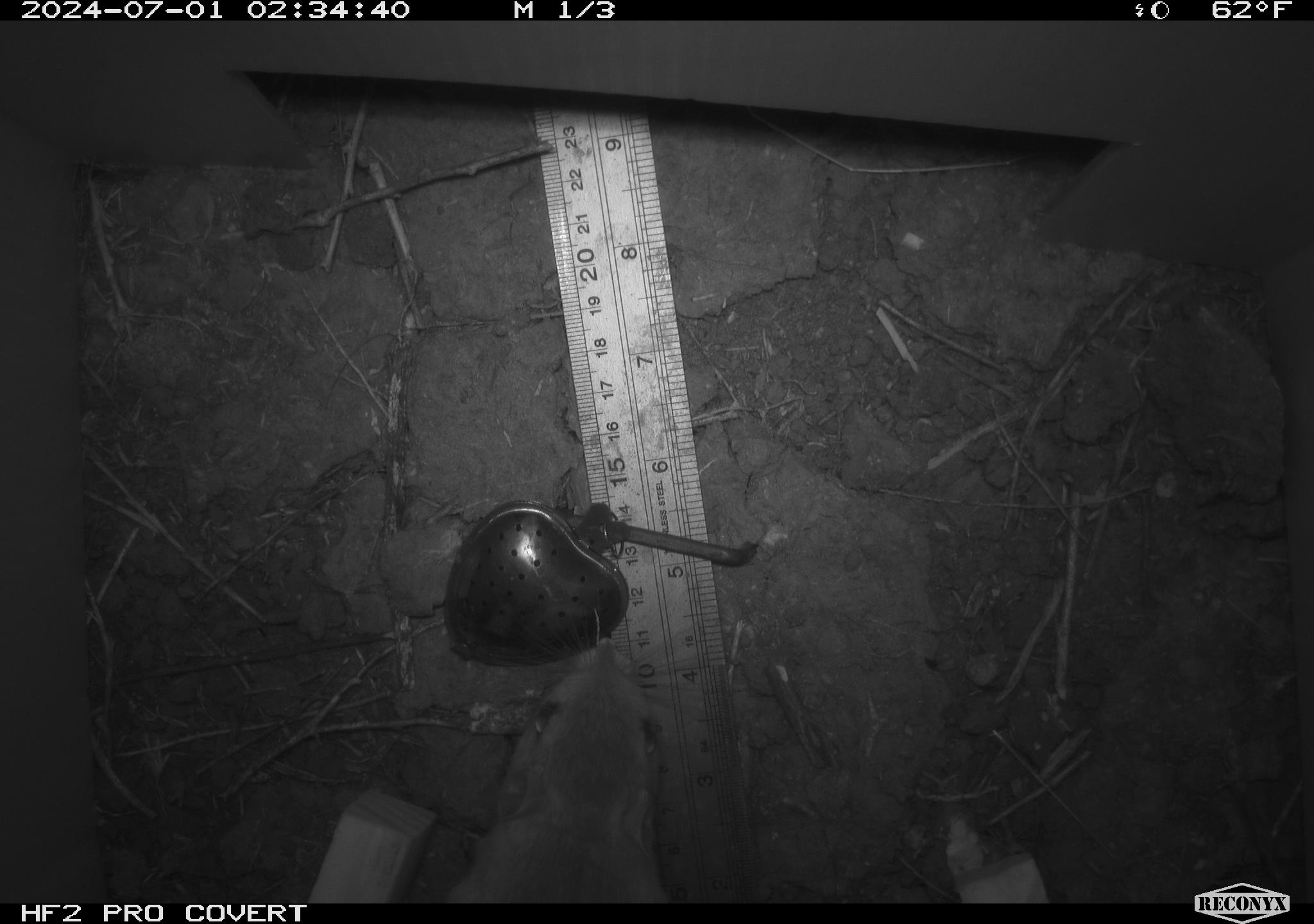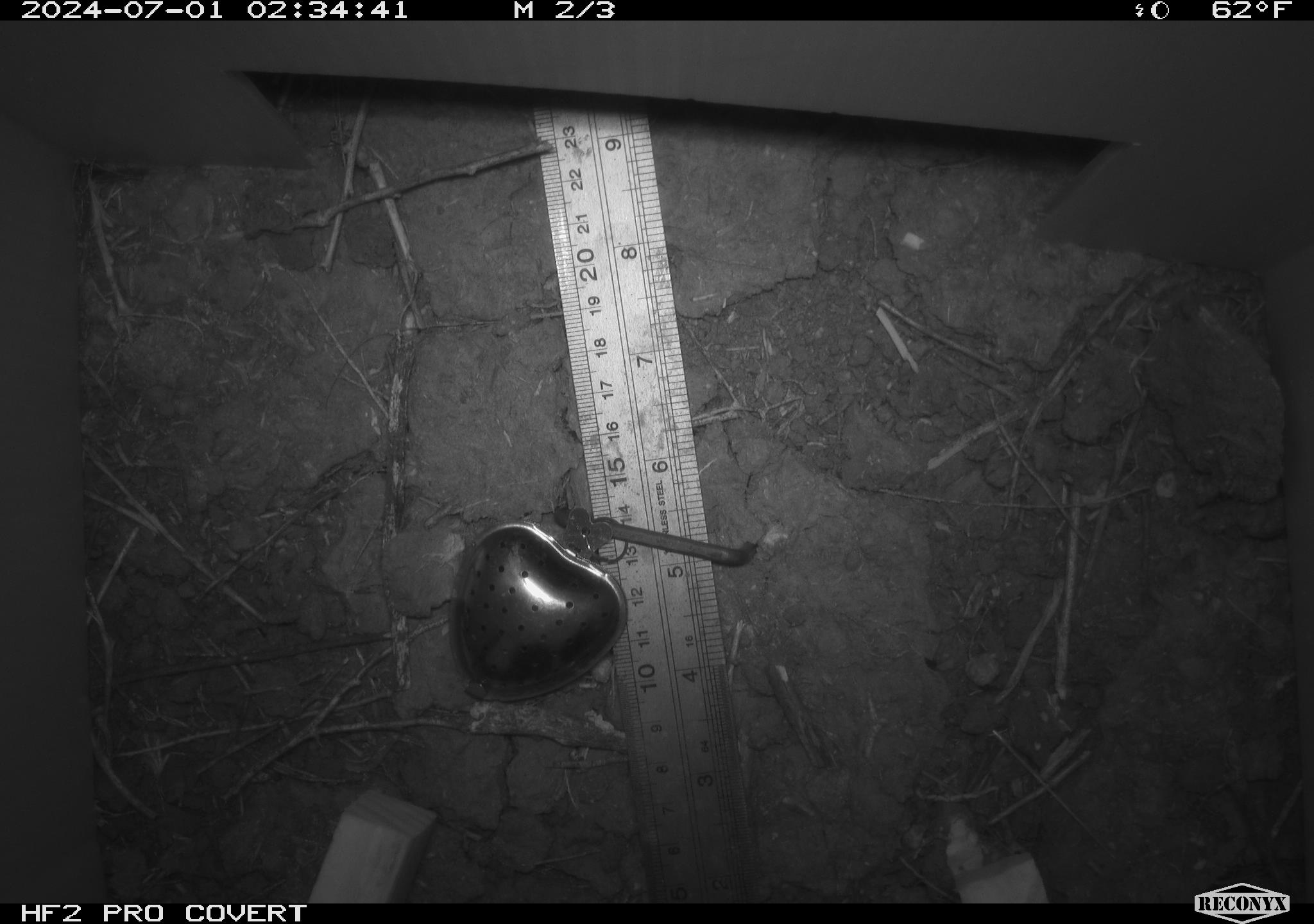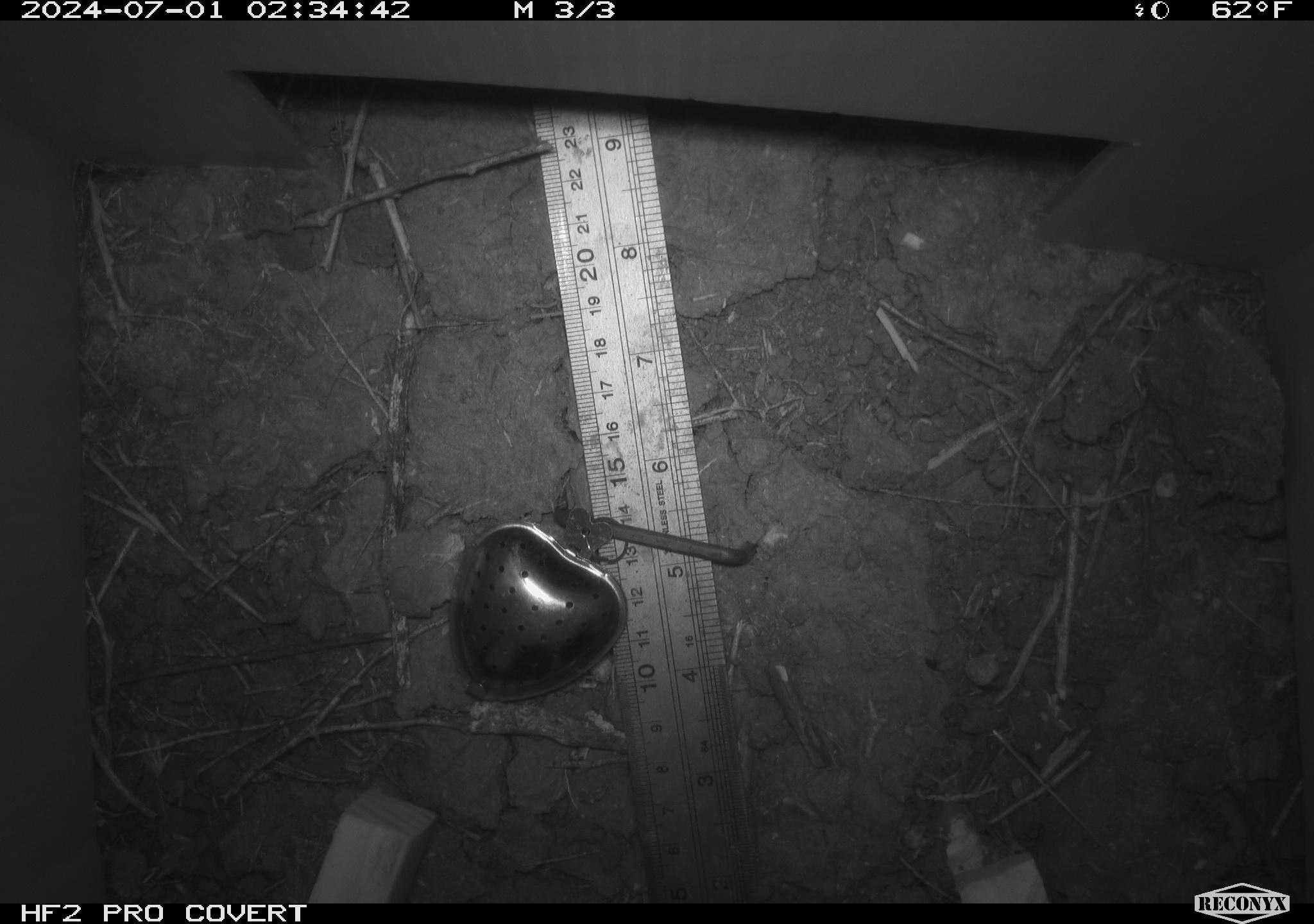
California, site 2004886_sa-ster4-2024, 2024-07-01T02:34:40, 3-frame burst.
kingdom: Animalia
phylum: Chordata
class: Mammalia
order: Rodentia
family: Heteromyidae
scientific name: Heteromyidae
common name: kangaroo rats and pocket mice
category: heteromyidae family